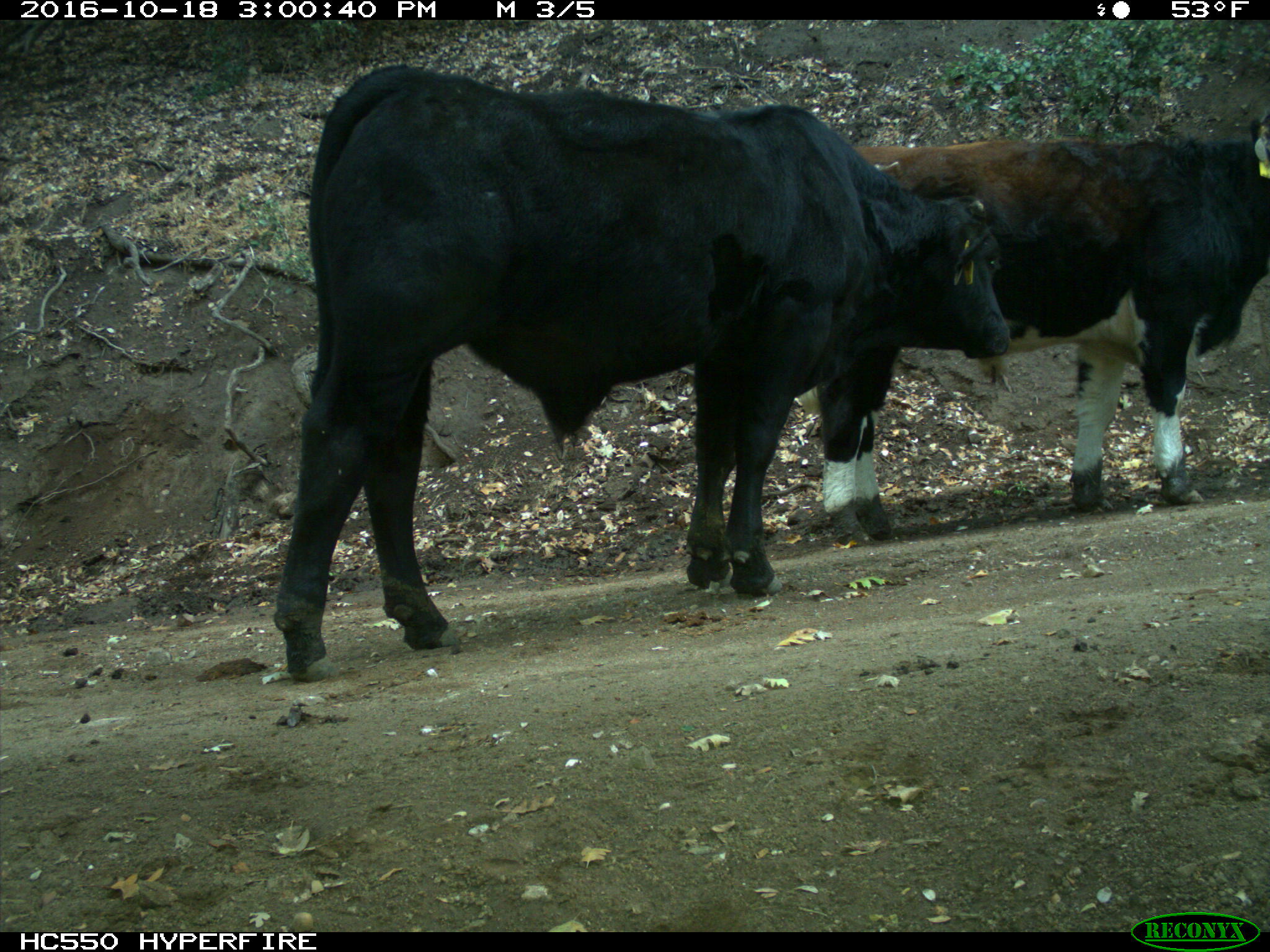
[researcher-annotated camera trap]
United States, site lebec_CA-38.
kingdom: Animalia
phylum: Chordata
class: Mammalia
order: Artiodactyla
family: Bovidae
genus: Bos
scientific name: Bos taurus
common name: domestic cow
Bos taurus (domestic cow).